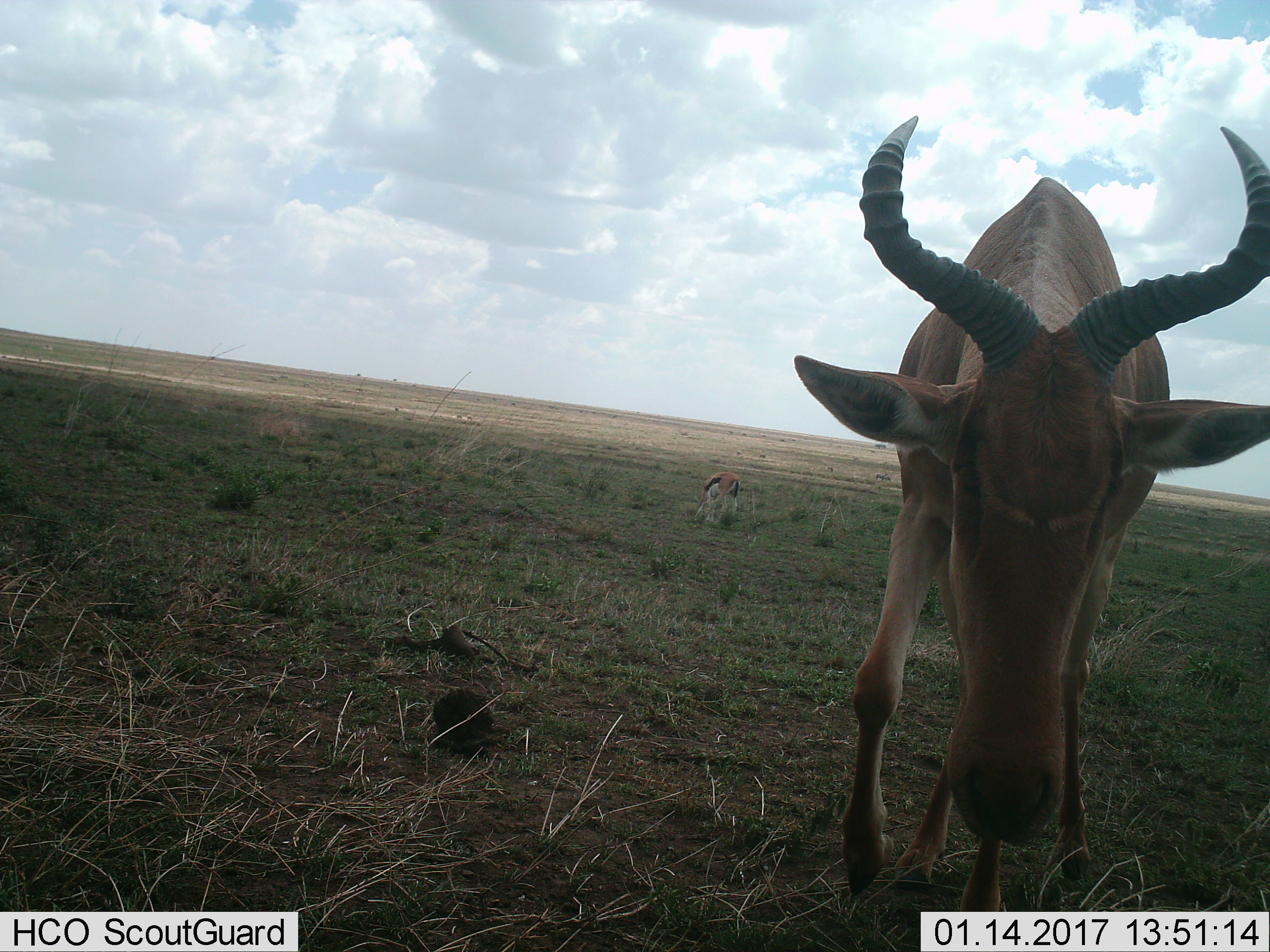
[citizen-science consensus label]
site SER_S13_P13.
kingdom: Animalia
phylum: Chordata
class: Mammalia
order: Artiodactyla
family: Bovidae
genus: Eudorcas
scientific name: Eudorcas thomsonii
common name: thomson's gazelle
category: gazellethomsons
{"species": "gazellethomsons (thomson's gazelle) (Eudorcas thomsonii)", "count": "1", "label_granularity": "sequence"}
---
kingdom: Animalia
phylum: Chordata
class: Mammalia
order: Artiodactyla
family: Bovidae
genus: Alcelaphus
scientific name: Alcelaphus buselaphus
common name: hartebeest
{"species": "hartebeest (Alcelaphus buselaphus)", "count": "1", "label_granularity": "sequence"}